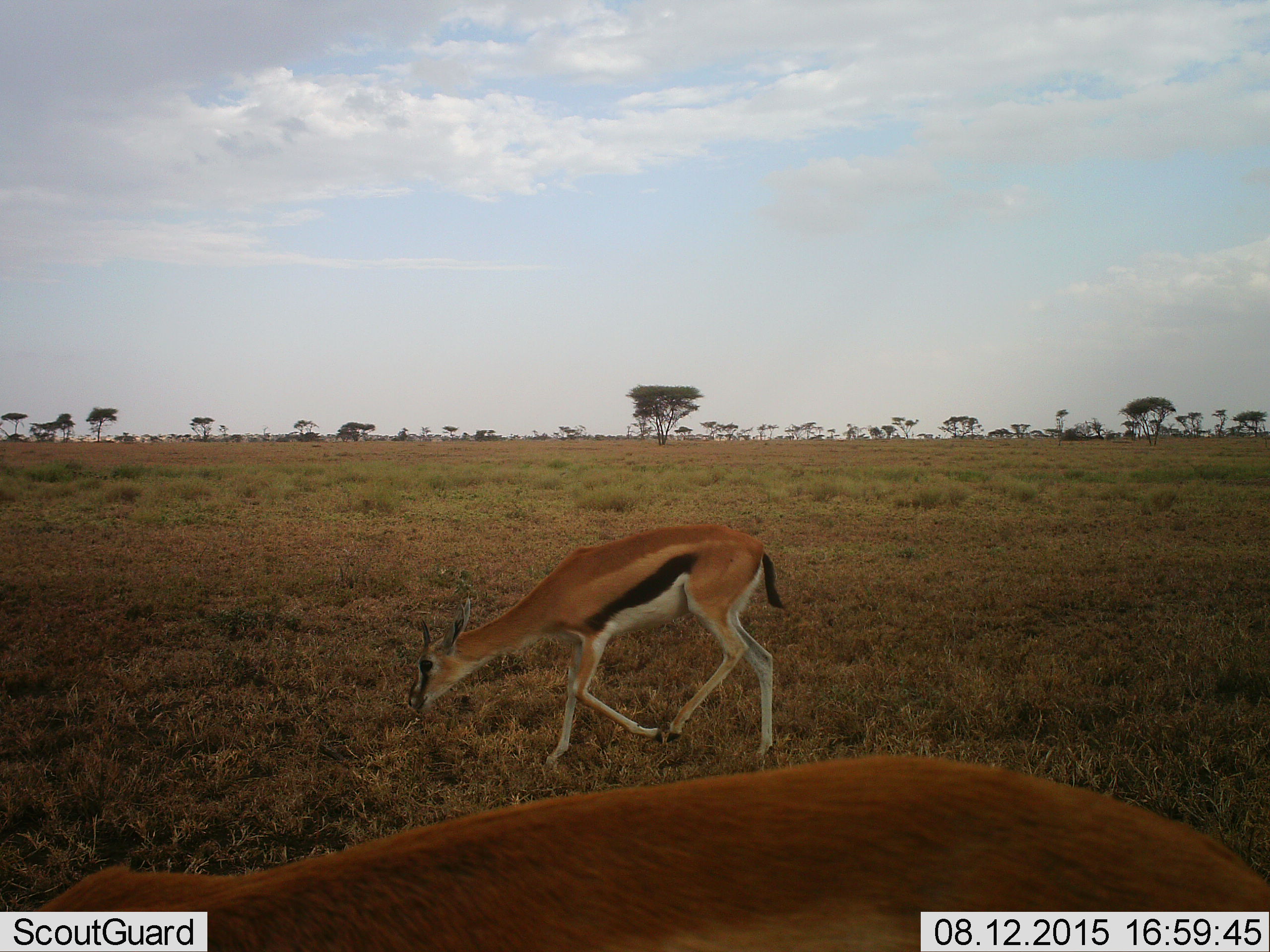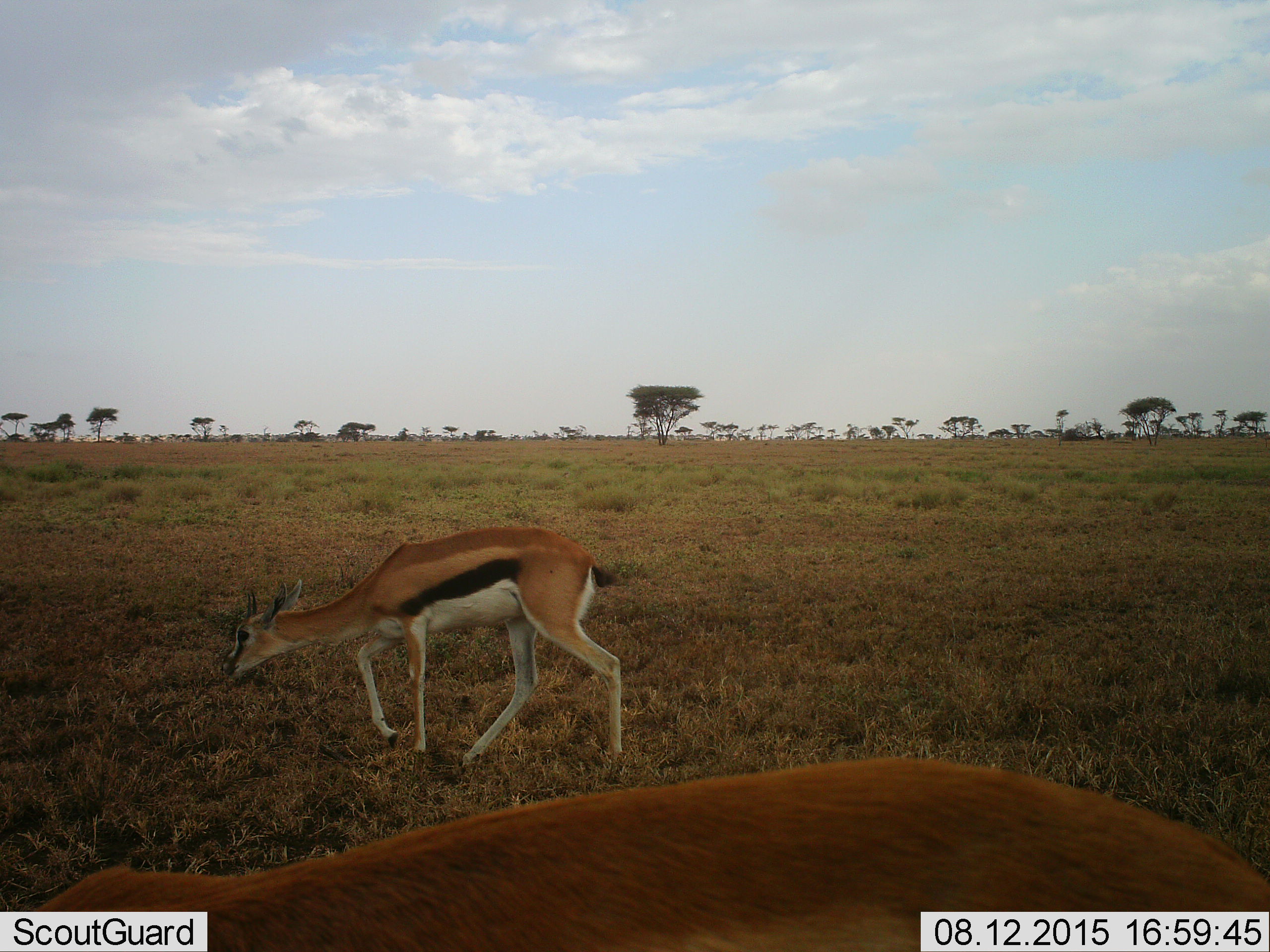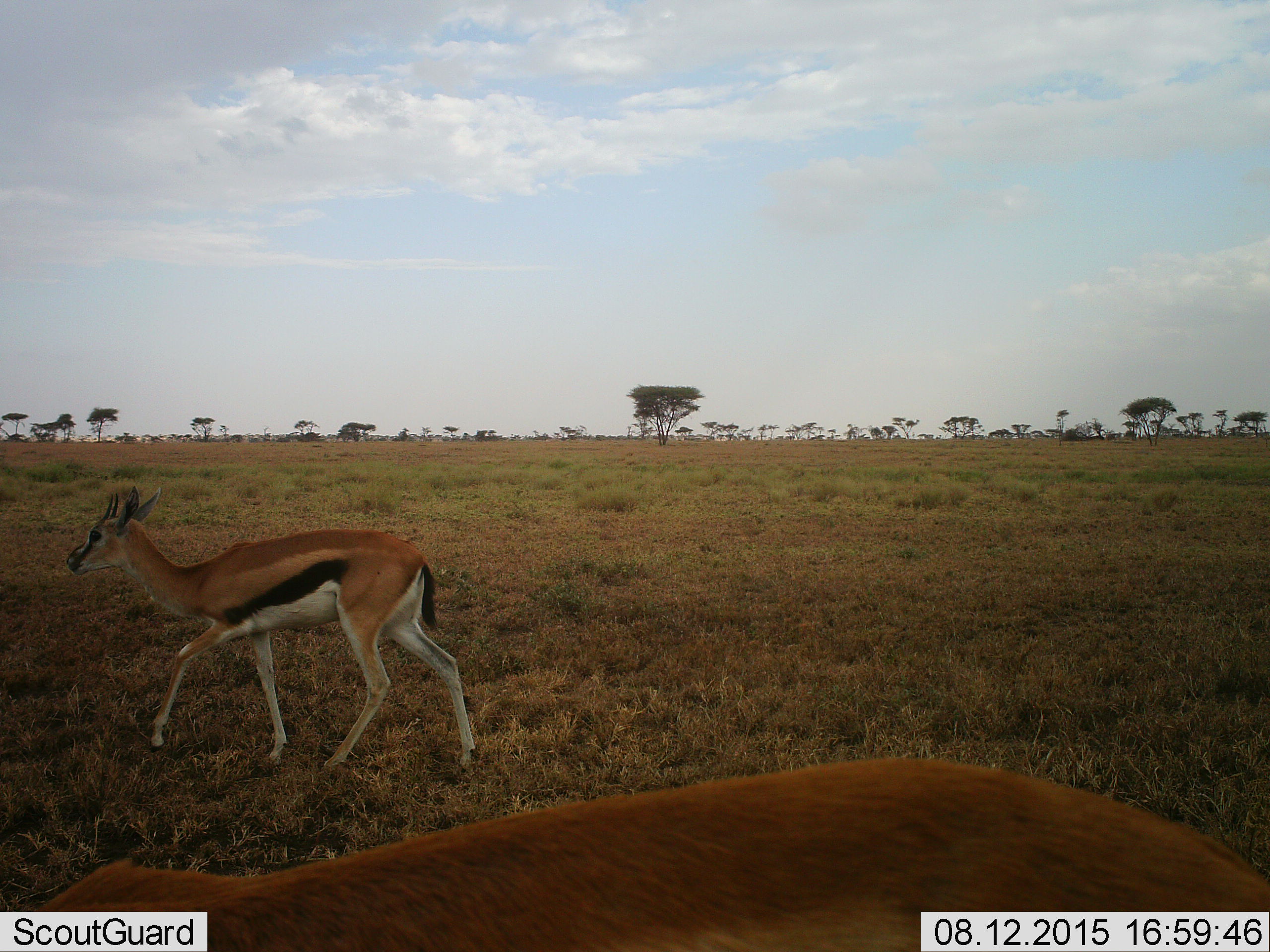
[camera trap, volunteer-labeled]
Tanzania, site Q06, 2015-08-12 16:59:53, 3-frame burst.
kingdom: Animalia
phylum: Chordata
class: Mammalia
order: Artiodactyla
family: Bovidae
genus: Eudorcas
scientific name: Eudorcas thomsonii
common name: thomson's gazelle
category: gazellethomsons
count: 2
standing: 57%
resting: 0%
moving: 71%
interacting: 14%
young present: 0%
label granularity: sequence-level